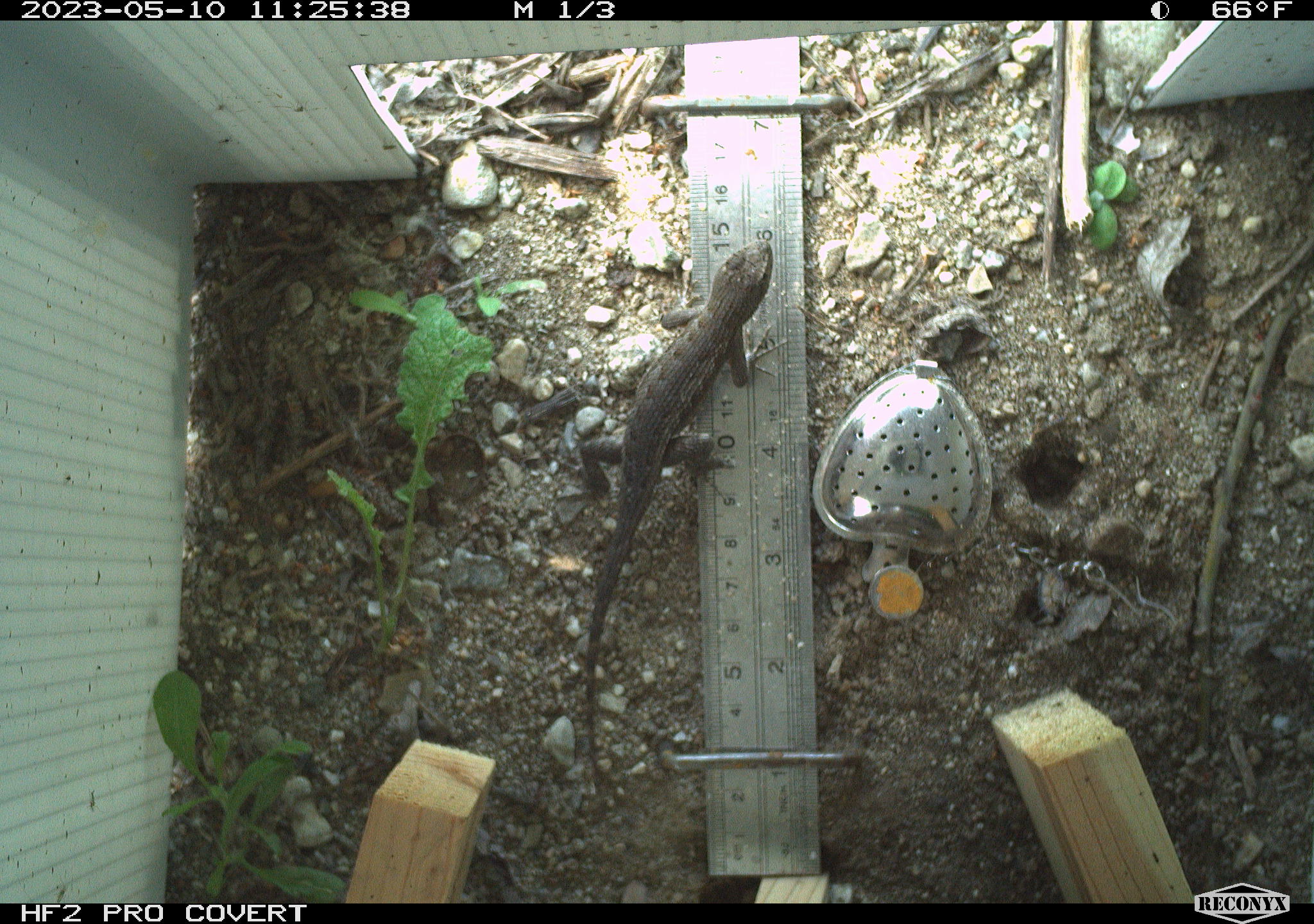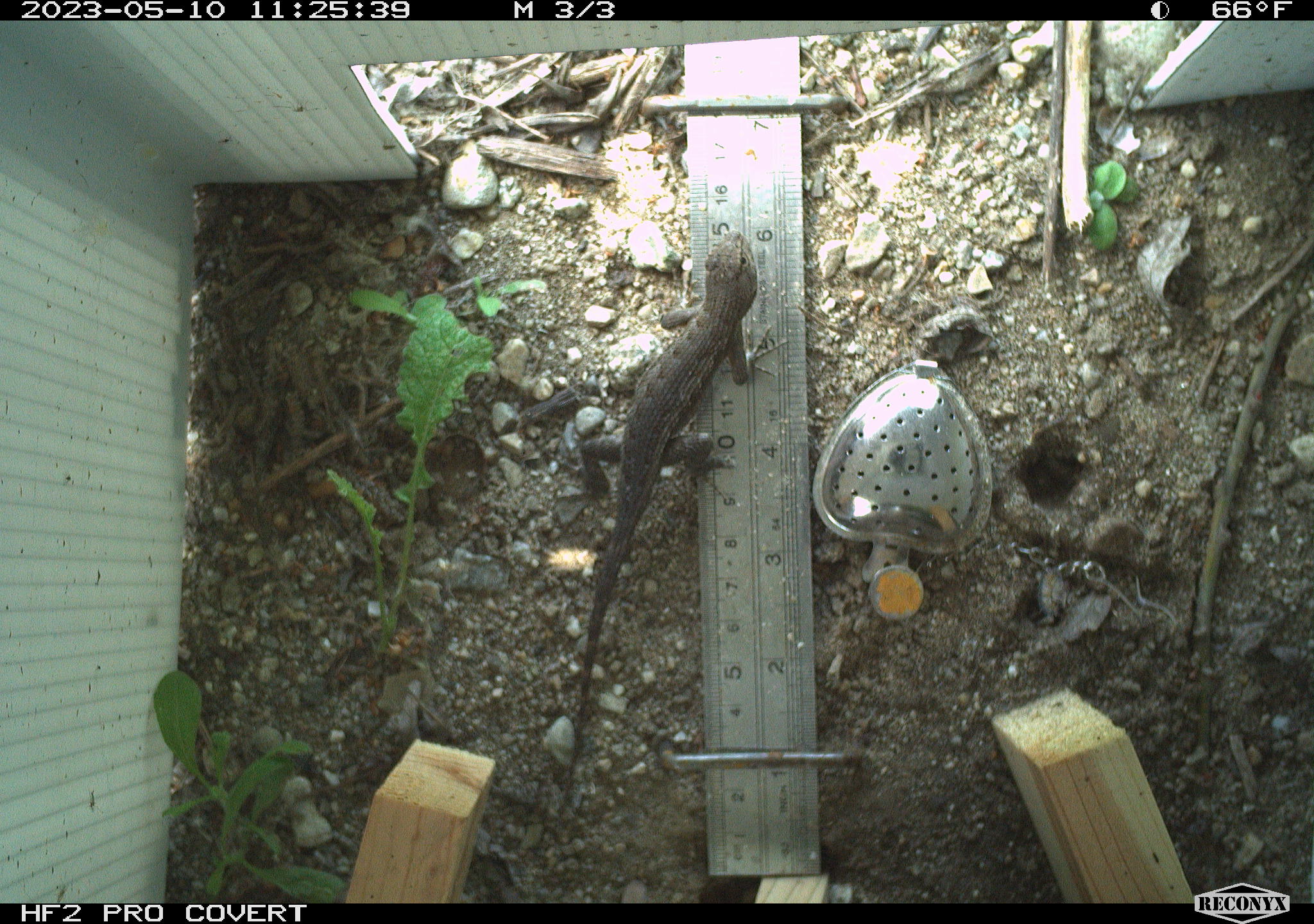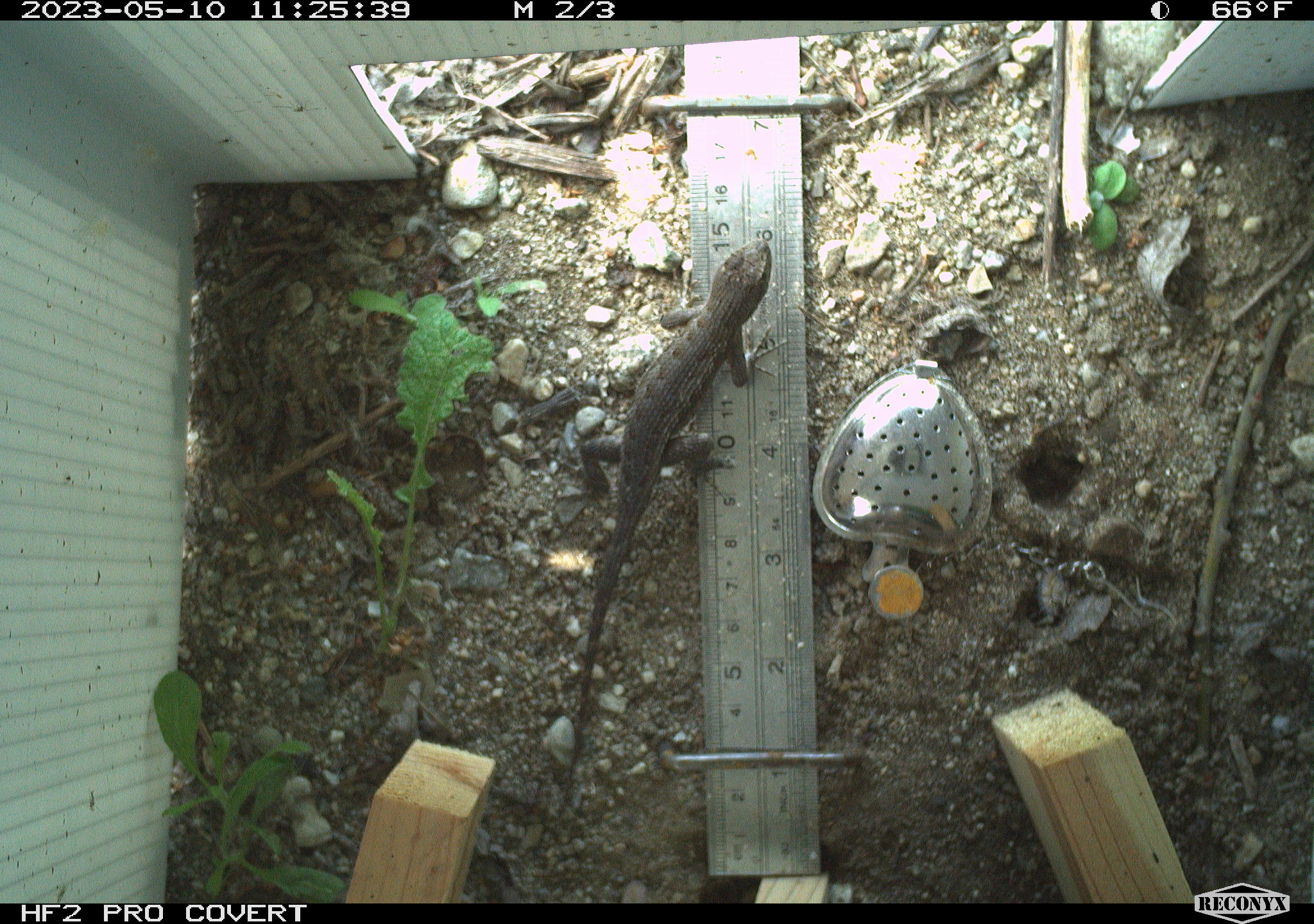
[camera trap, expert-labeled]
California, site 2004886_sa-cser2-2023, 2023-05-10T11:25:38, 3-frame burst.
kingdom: Animalia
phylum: Chordata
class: Reptilia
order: Squamata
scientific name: Squamata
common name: lizards and snakes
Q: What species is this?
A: Lizards and snakes (Squamata).